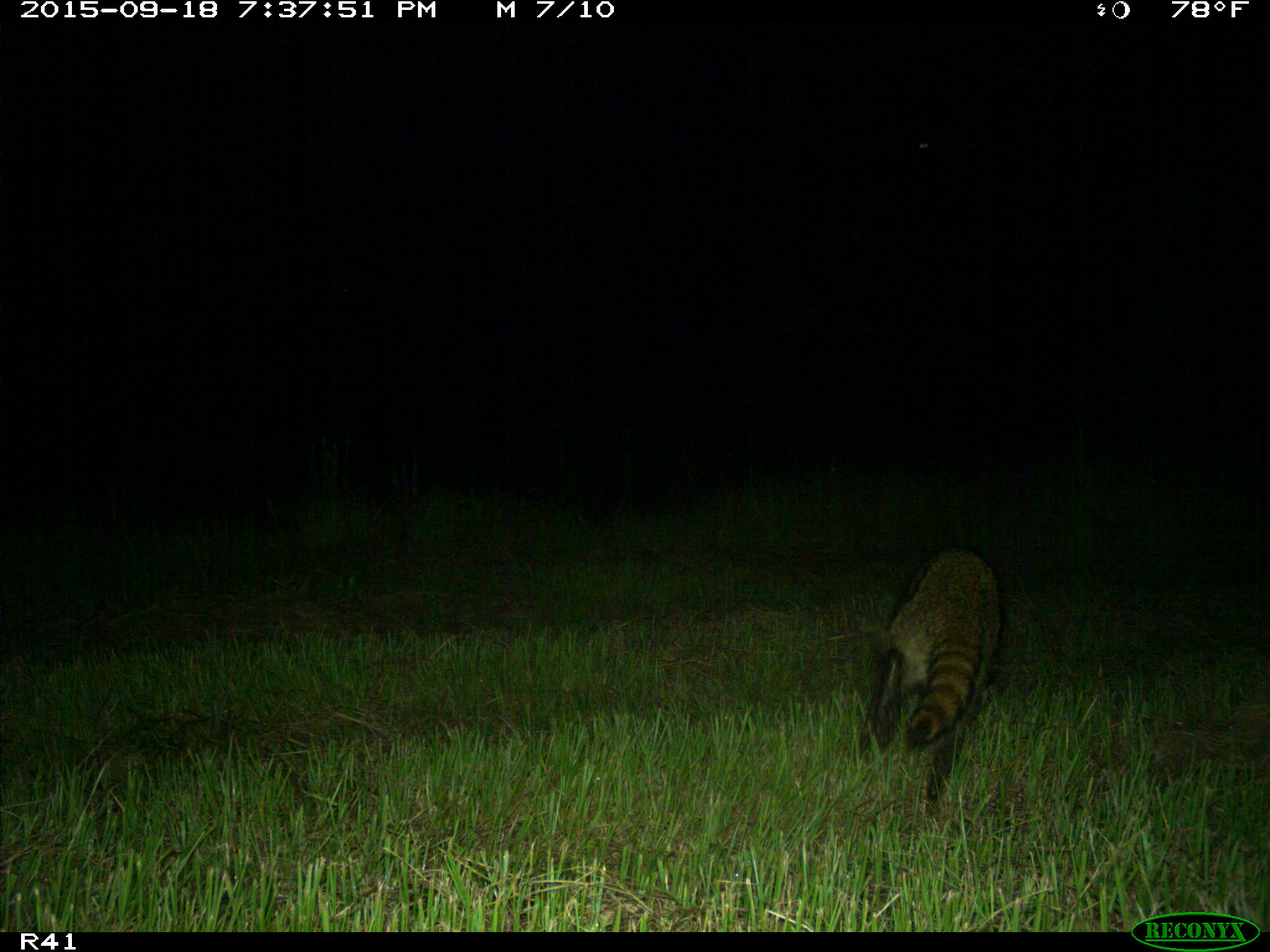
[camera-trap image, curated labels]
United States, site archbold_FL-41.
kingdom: Animalia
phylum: Chordata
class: Mammalia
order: Carnivora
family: Procyonidae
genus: Procyon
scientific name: Procyon lotor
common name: common raccoon